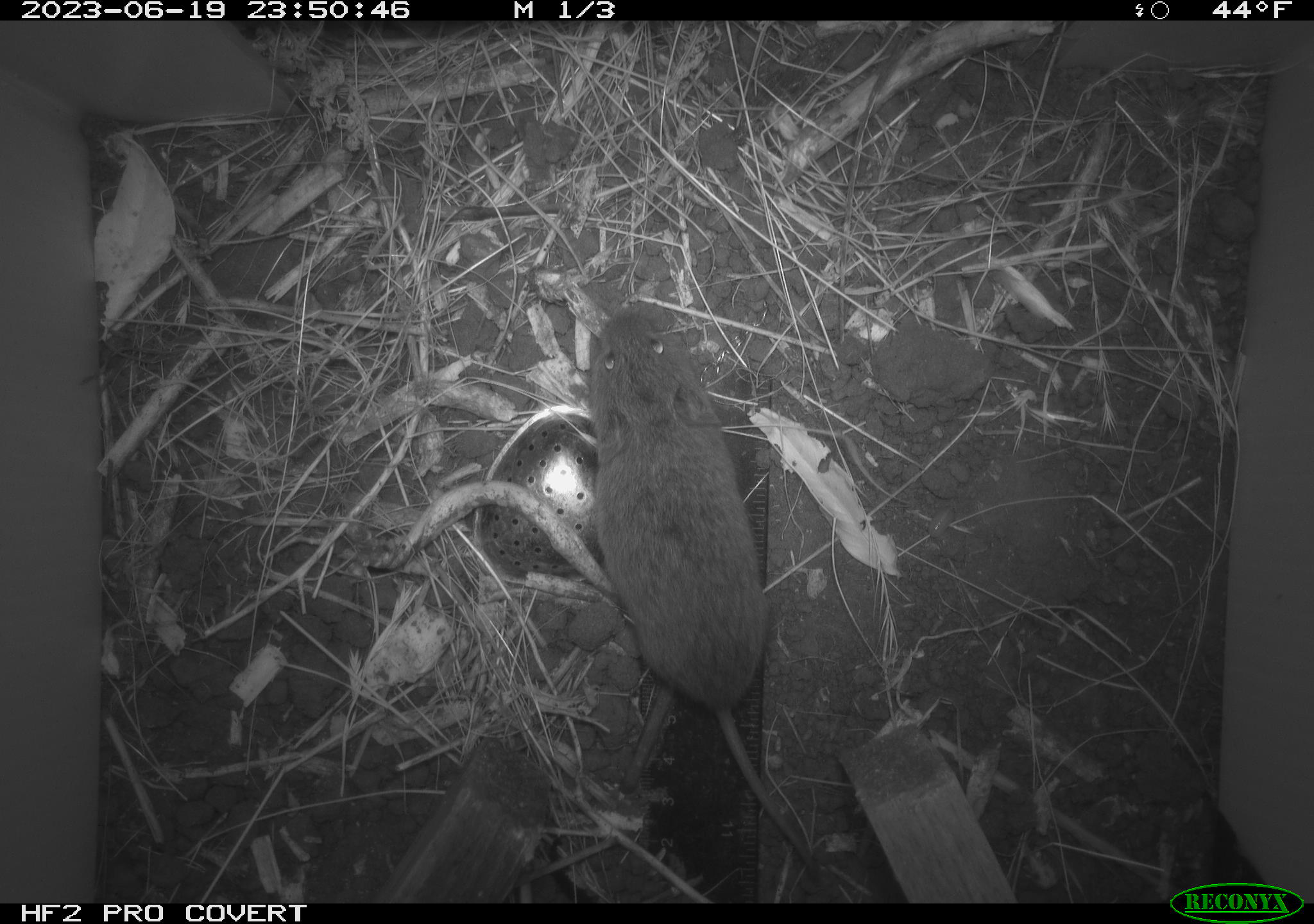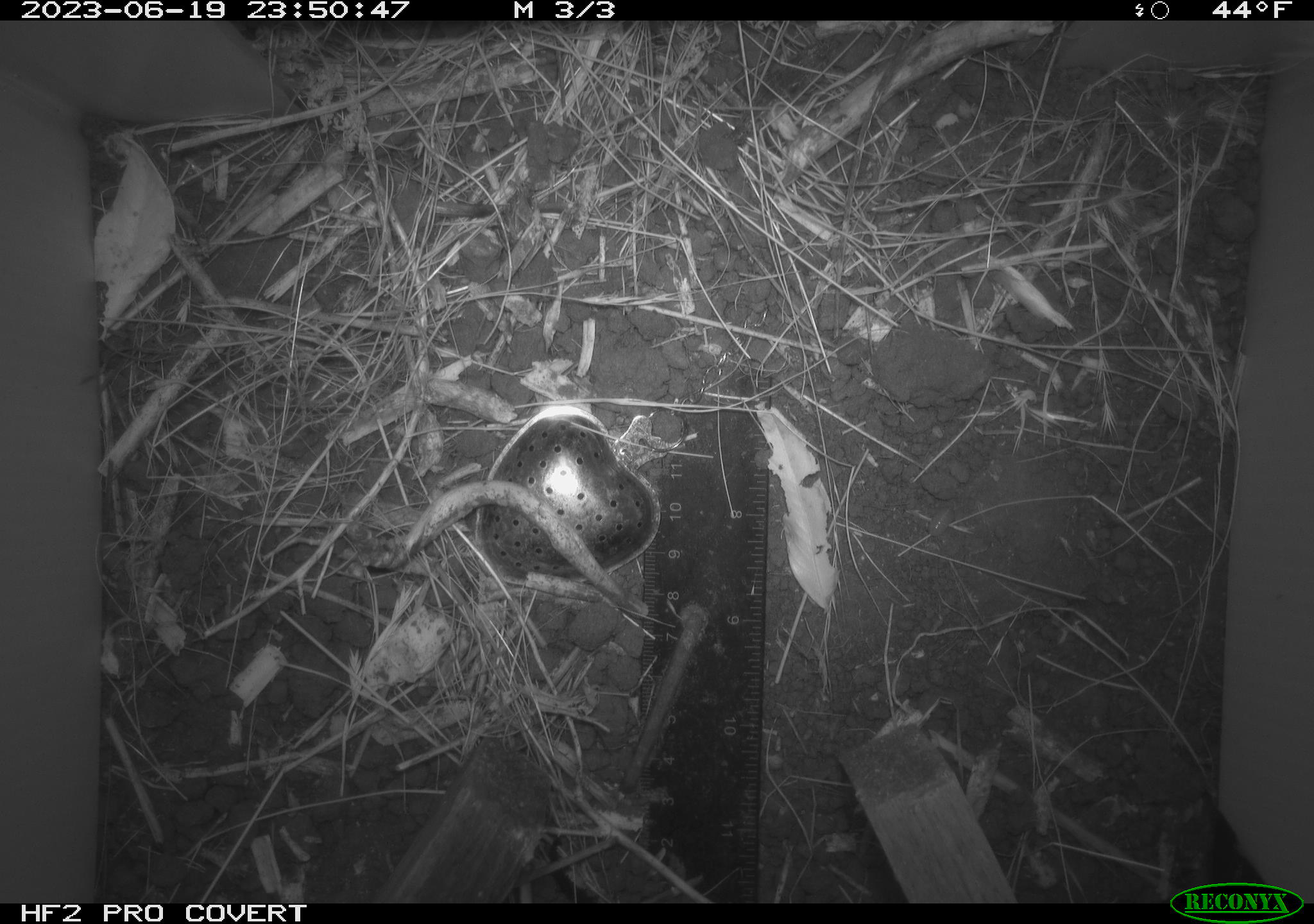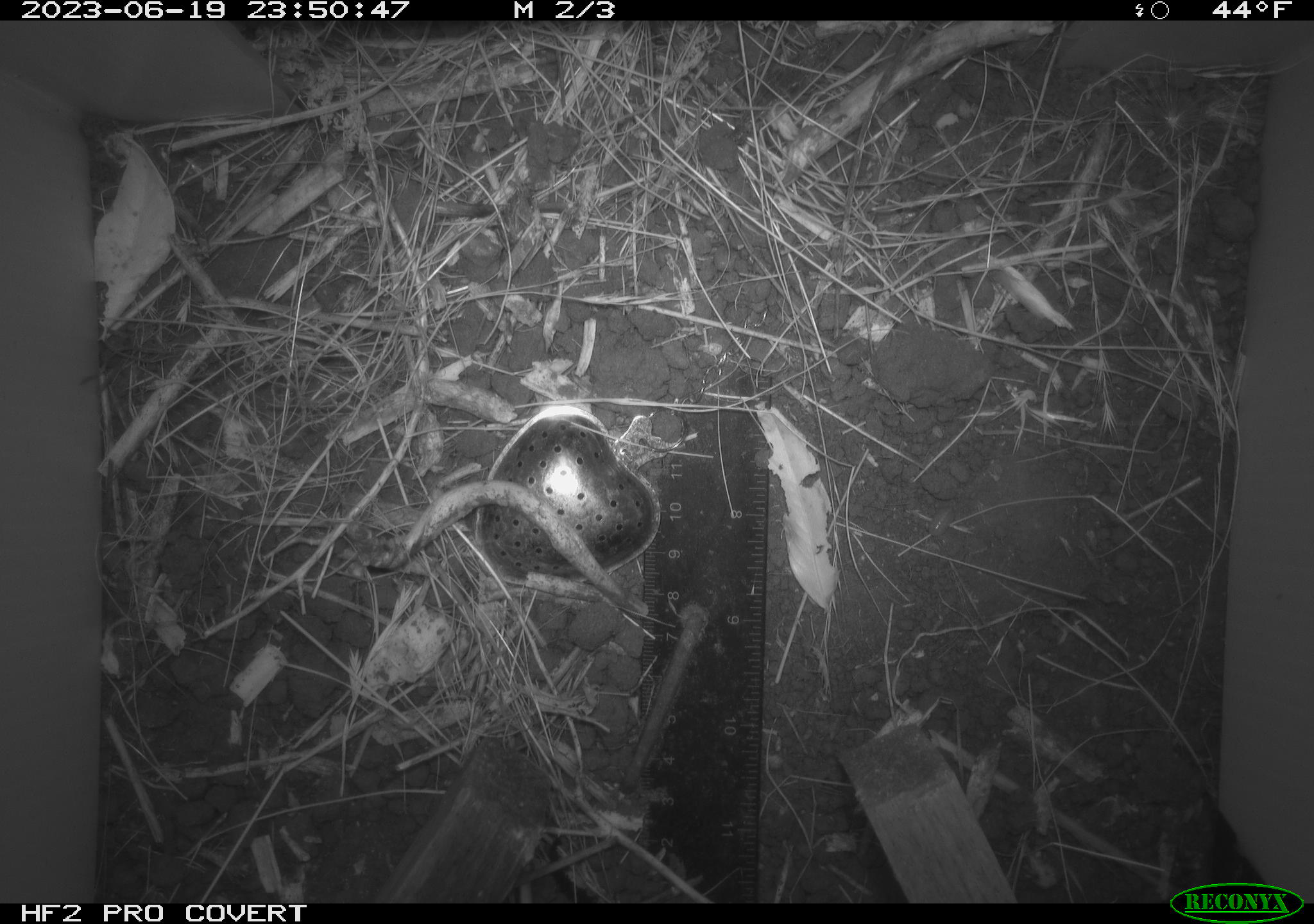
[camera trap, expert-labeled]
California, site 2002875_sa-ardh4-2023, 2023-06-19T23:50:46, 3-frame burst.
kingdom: Animalia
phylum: Chordata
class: Mammalia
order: Rodentia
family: Cricetidae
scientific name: Arvicolinae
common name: voles, lemmings, and muskrats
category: arvicolinae subfamily